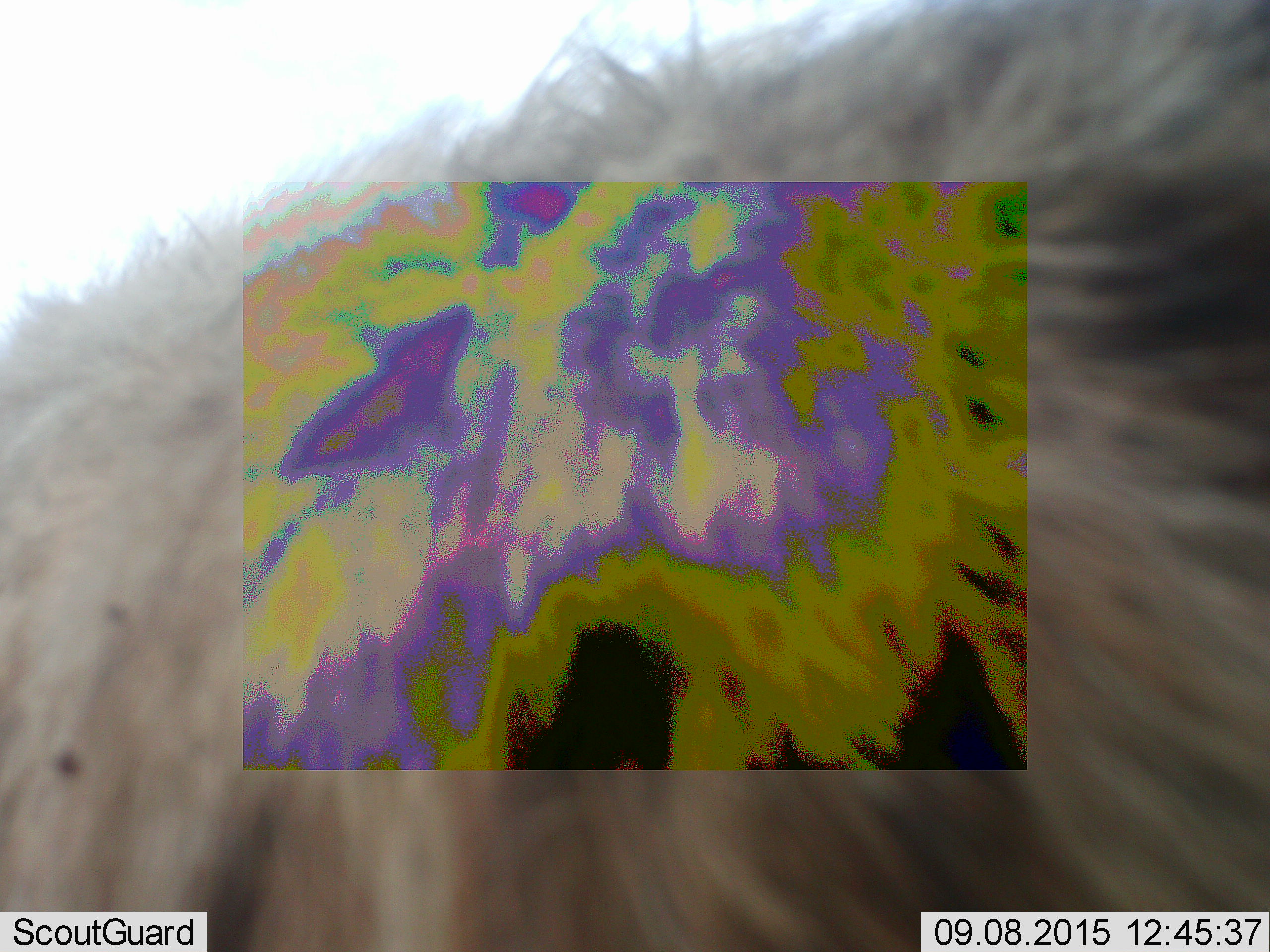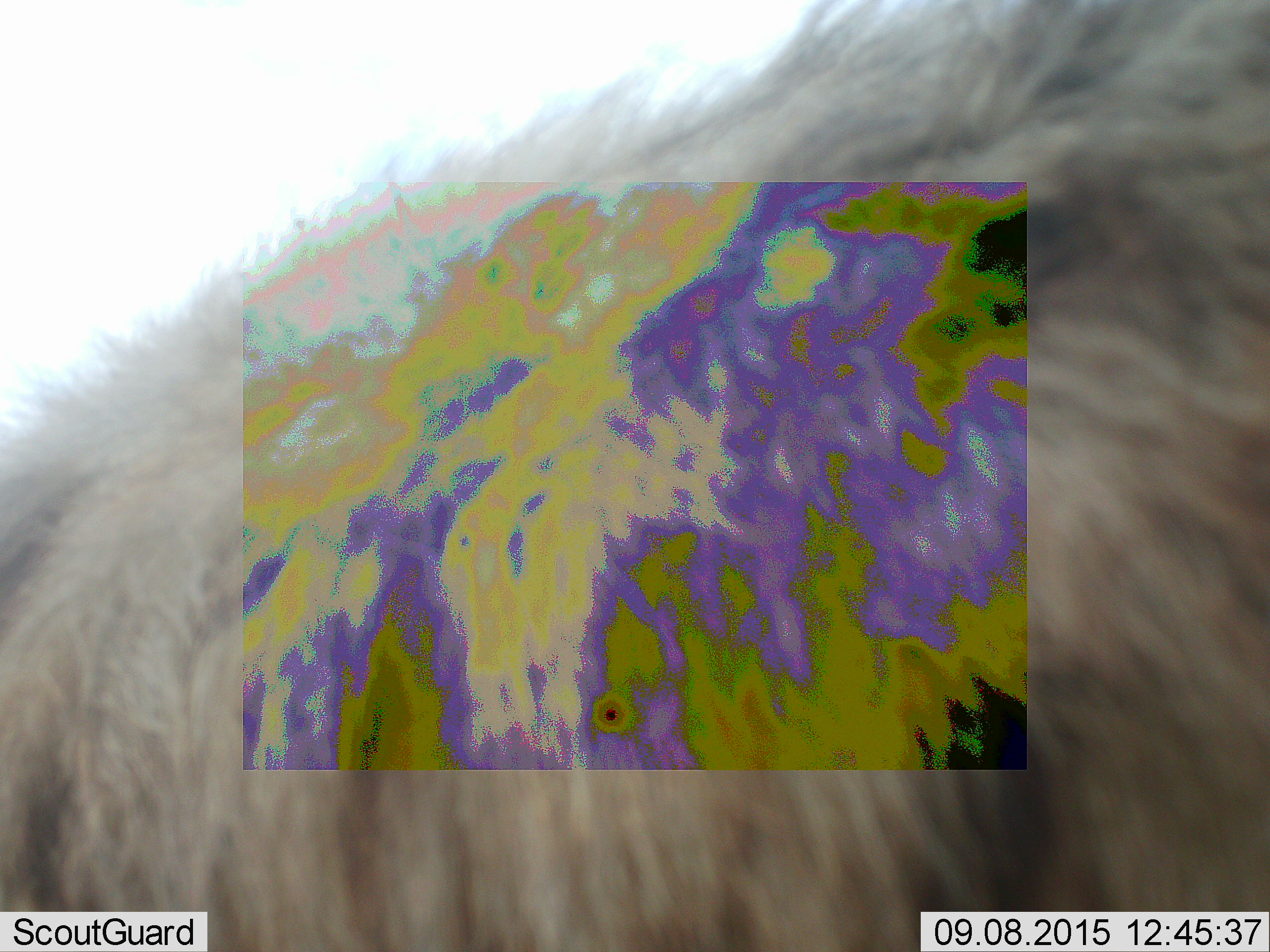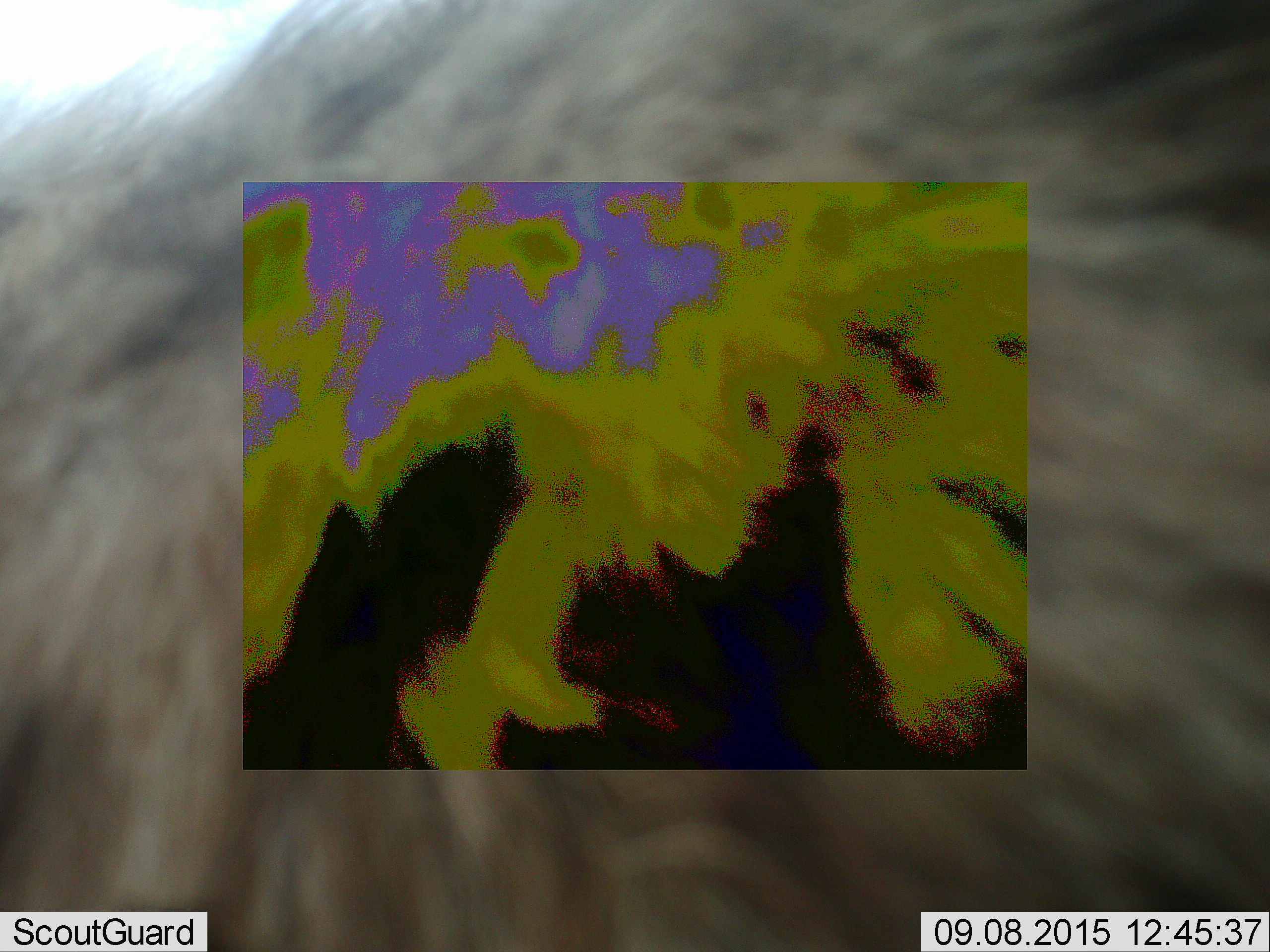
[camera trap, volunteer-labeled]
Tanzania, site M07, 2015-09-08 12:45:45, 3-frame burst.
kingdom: Animalia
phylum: Chordata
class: Mammalia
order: Carnivora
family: Hyaenidae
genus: Crocuta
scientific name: Crocuta crocuta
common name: spotted hyena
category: hyenaspotted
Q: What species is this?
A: Hyenaspotted (spotted hyena) (Crocuta crocuta).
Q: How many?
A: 1.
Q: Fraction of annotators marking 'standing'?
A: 25%.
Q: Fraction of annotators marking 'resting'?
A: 0%.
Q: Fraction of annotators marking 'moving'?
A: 75%.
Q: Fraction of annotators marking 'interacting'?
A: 0%.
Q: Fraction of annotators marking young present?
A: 0%.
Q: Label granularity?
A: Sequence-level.